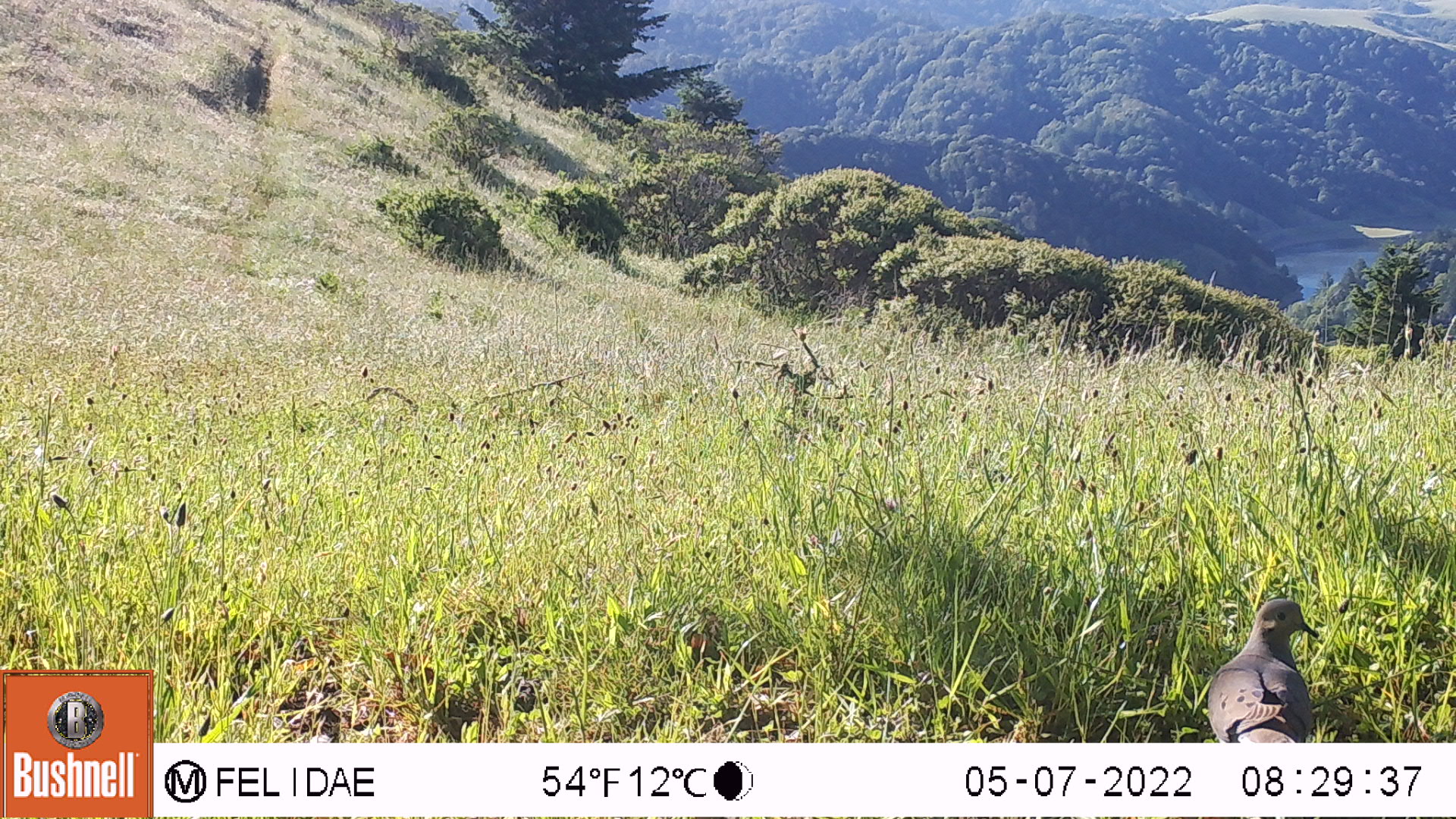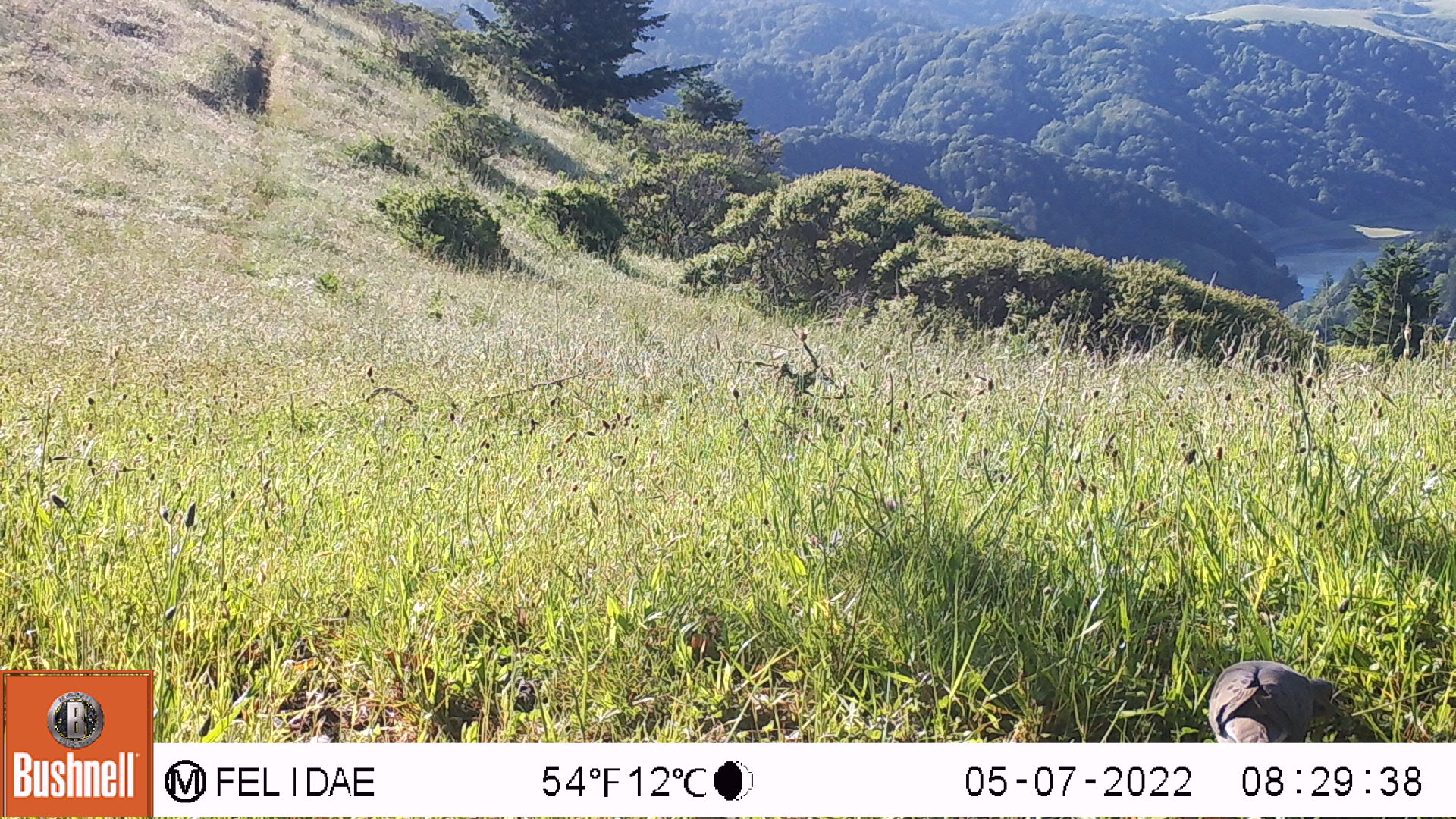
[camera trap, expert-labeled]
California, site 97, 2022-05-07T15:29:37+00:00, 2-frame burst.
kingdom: Animalia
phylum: Chordata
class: Aves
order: Columbiformes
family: Columbidae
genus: Zenaida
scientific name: Zenaida macroura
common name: mourning dove